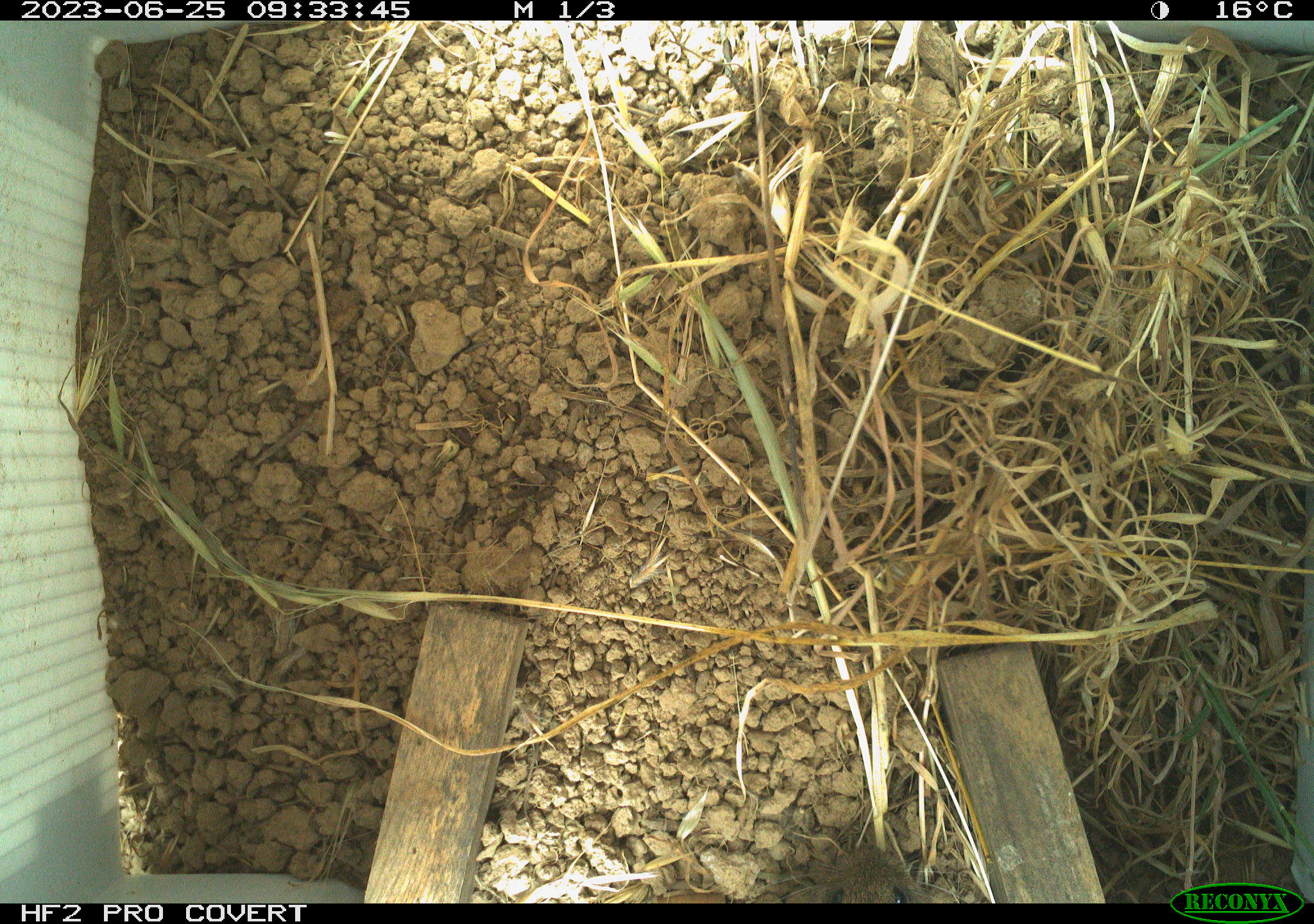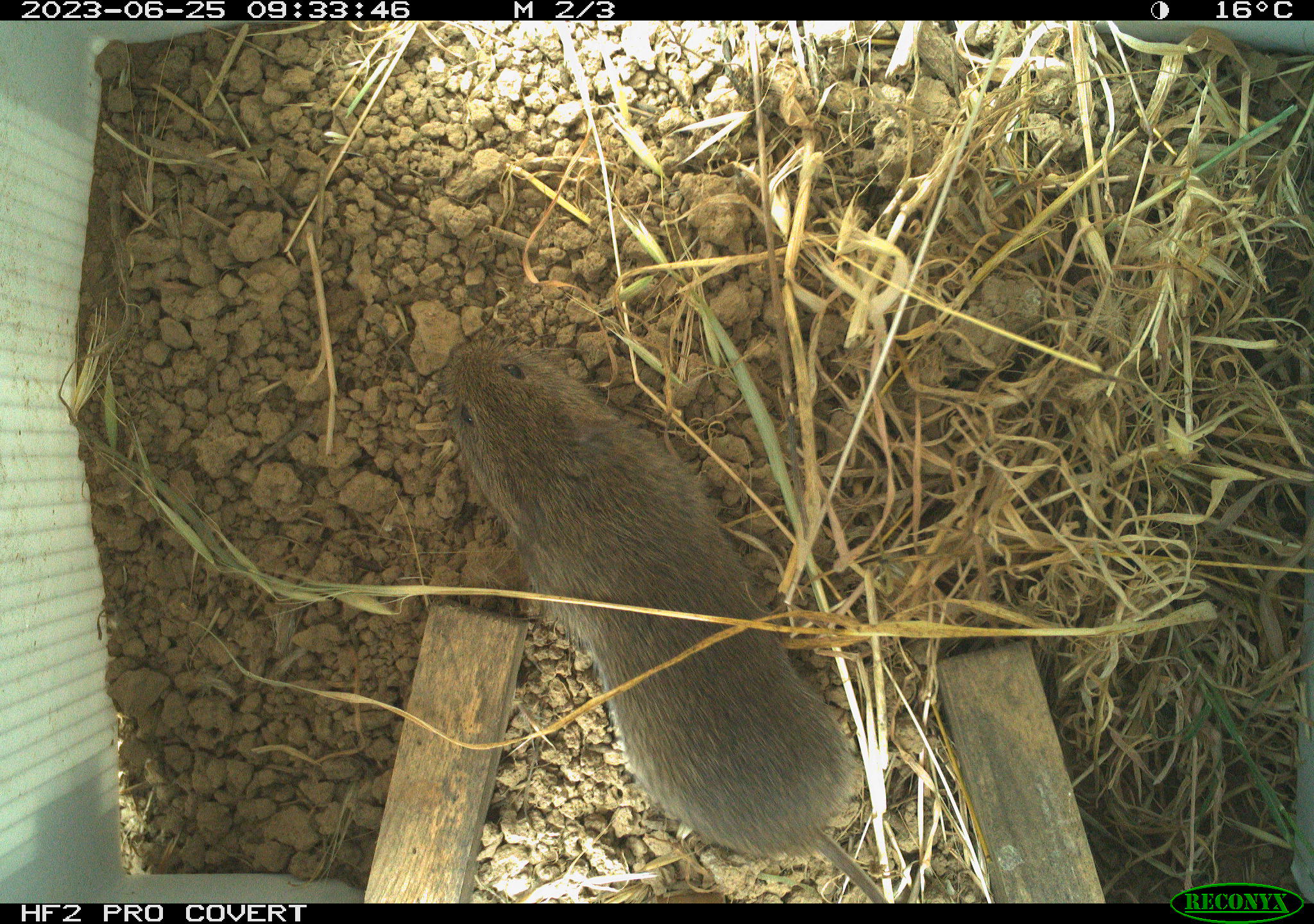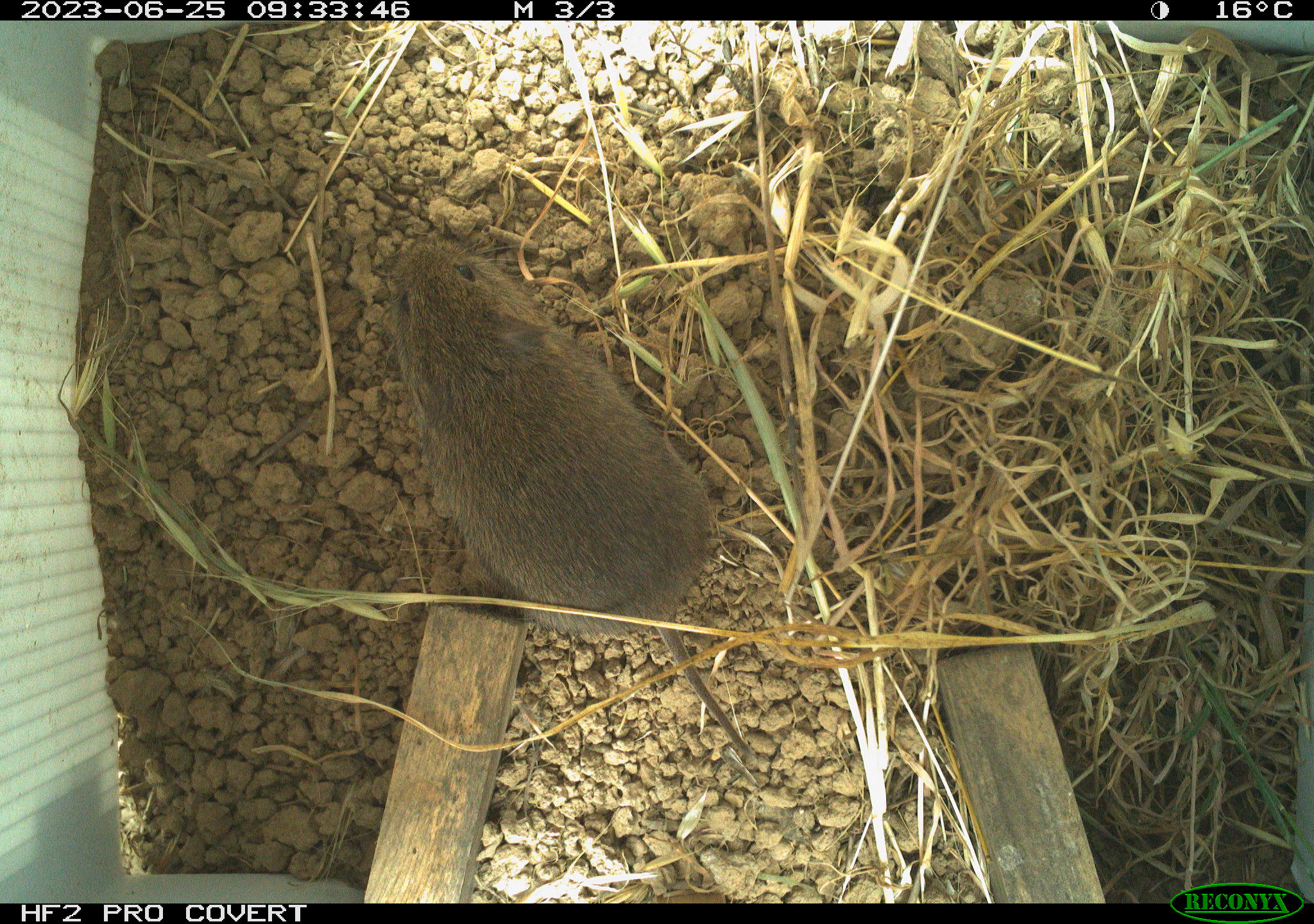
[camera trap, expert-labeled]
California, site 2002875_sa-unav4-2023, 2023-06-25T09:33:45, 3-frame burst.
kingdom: Animalia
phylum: Chordata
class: Mammalia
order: Rodentia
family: Cricetidae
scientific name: Arvicolinae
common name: voles, lemmings, and muskrats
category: arvicolinae subfamily